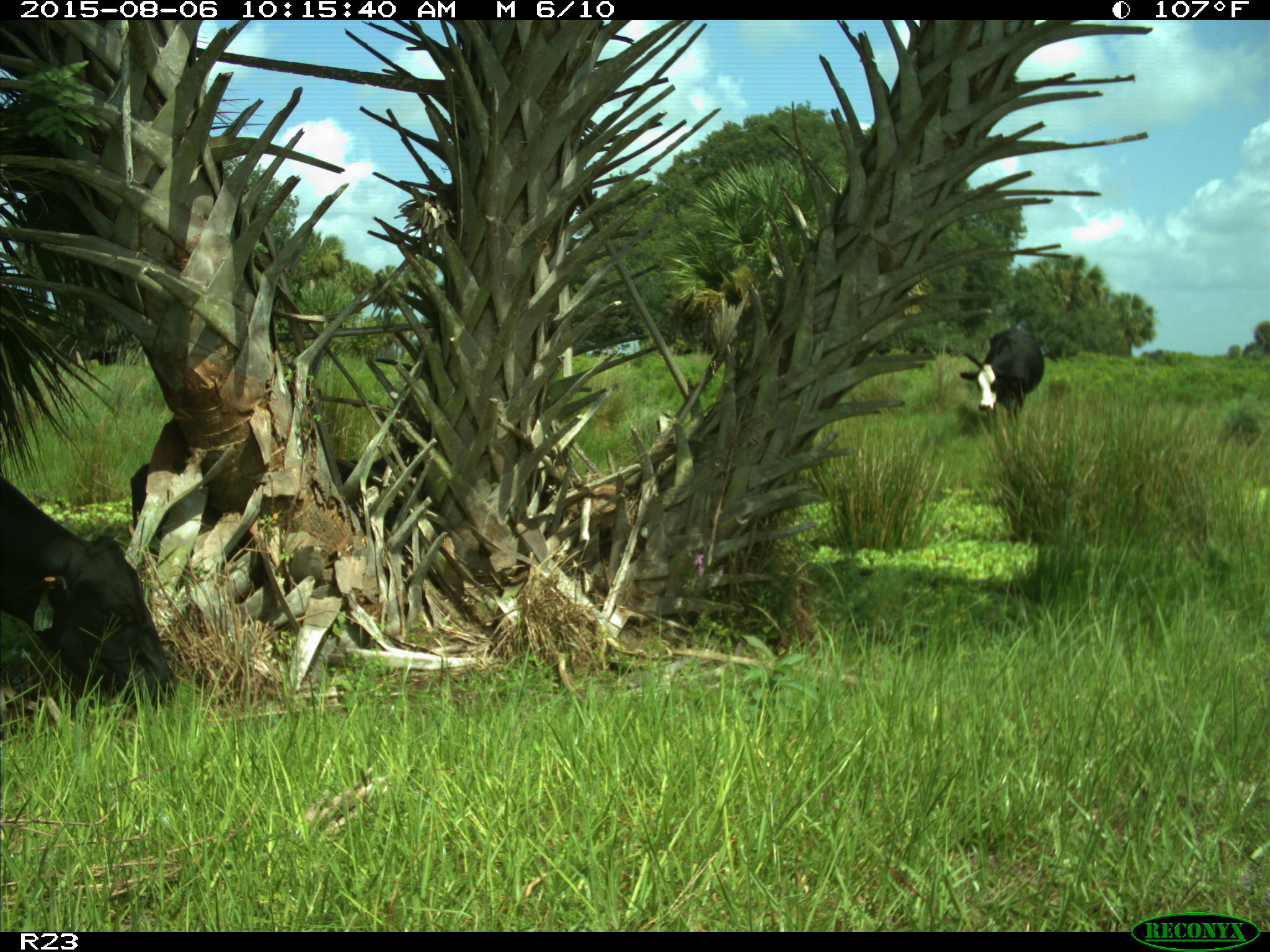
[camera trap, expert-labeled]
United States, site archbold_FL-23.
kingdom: Animalia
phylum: Chordata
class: Mammalia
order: Artiodactyla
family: Bovidae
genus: Bos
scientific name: Bos taurus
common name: domestic cow